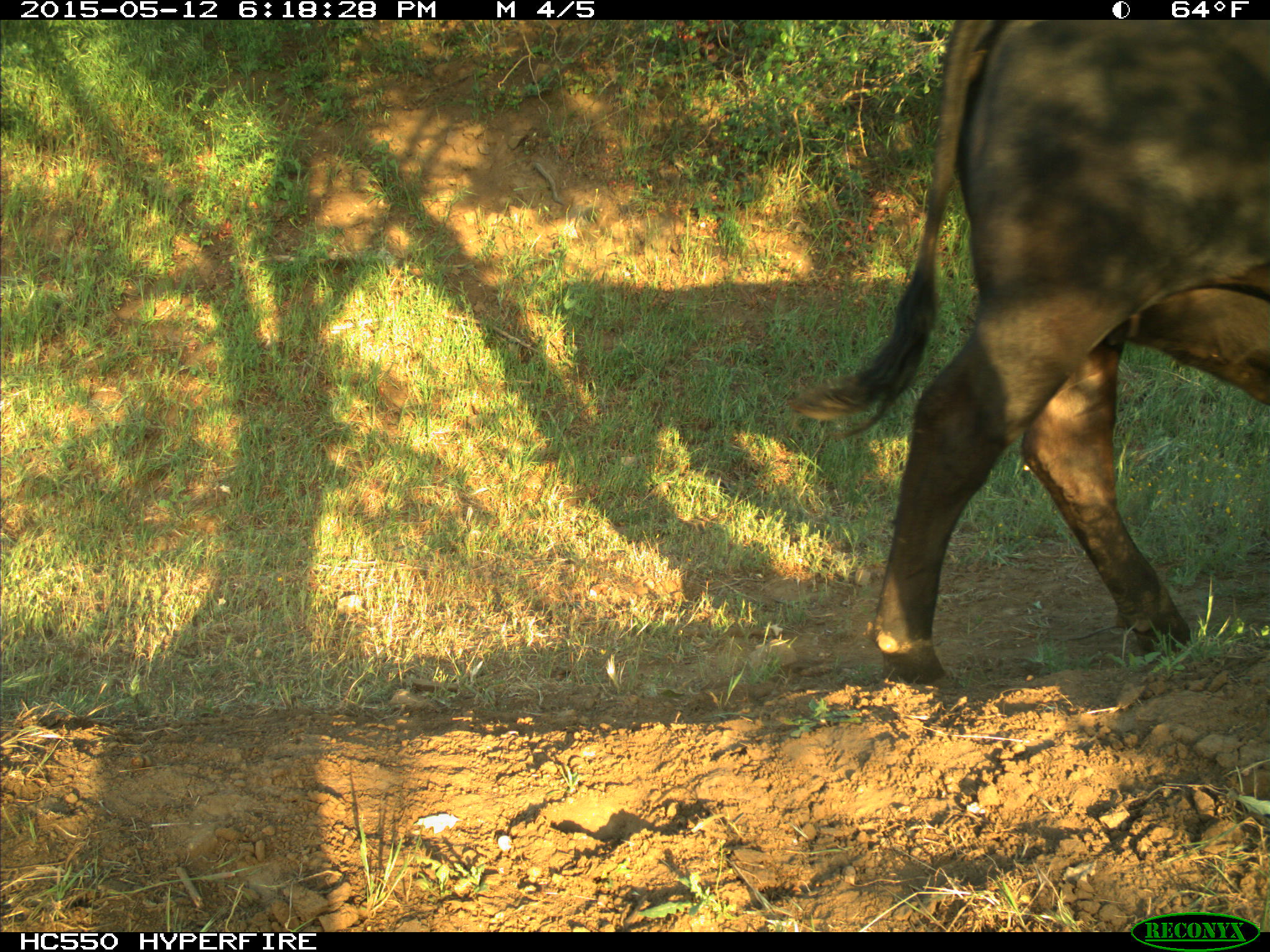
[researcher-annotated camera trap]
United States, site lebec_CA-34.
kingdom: Animalia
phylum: Chordata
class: Mammalia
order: Artiodactyla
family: Bovidae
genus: Bos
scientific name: Bos taurus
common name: domestic cow